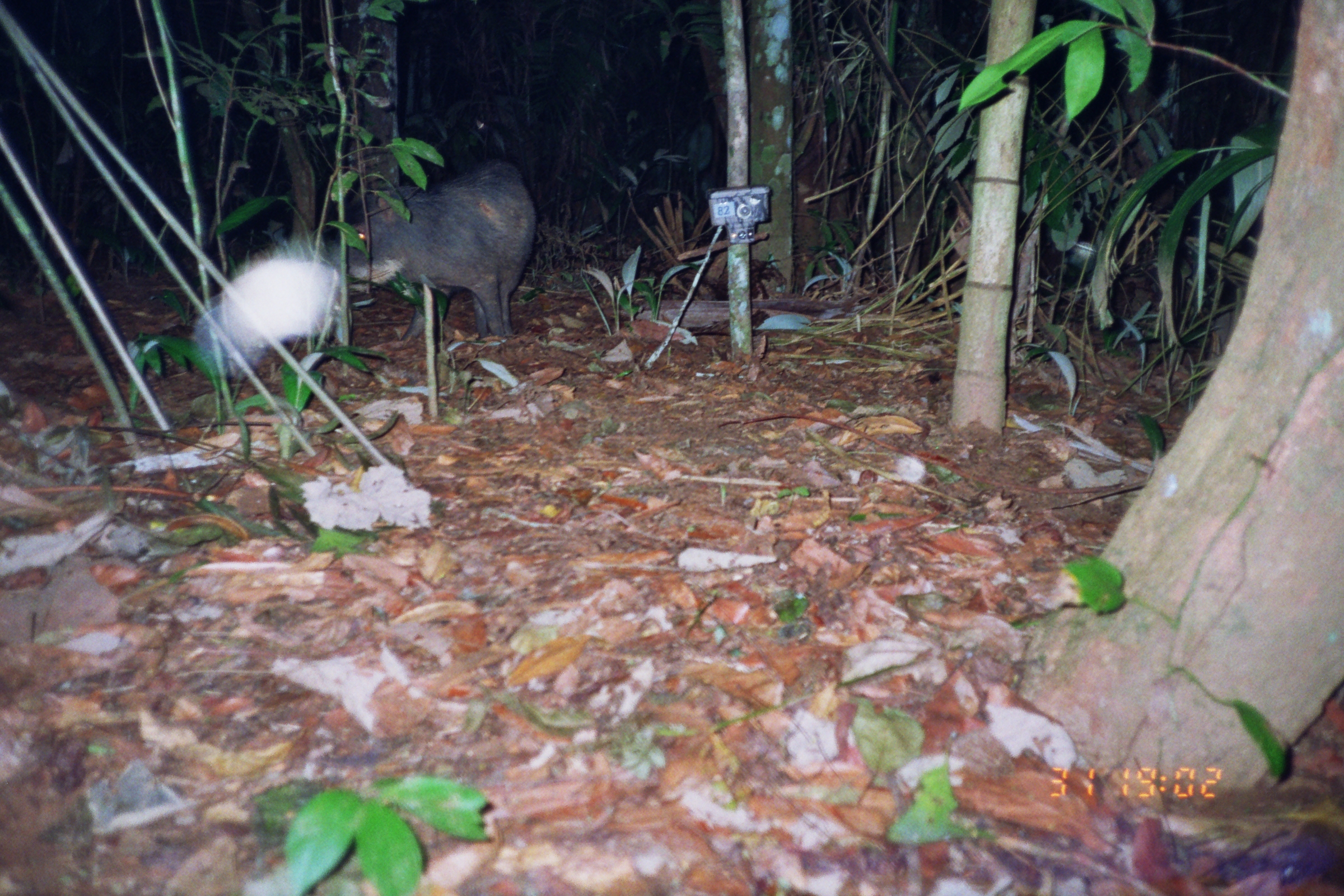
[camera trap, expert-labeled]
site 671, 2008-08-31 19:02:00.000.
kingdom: Animalia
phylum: Chordata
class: Mammalia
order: Artiodactyla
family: Tayassuidae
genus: Tayassu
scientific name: Tayassu pecari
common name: white-lipped peccary